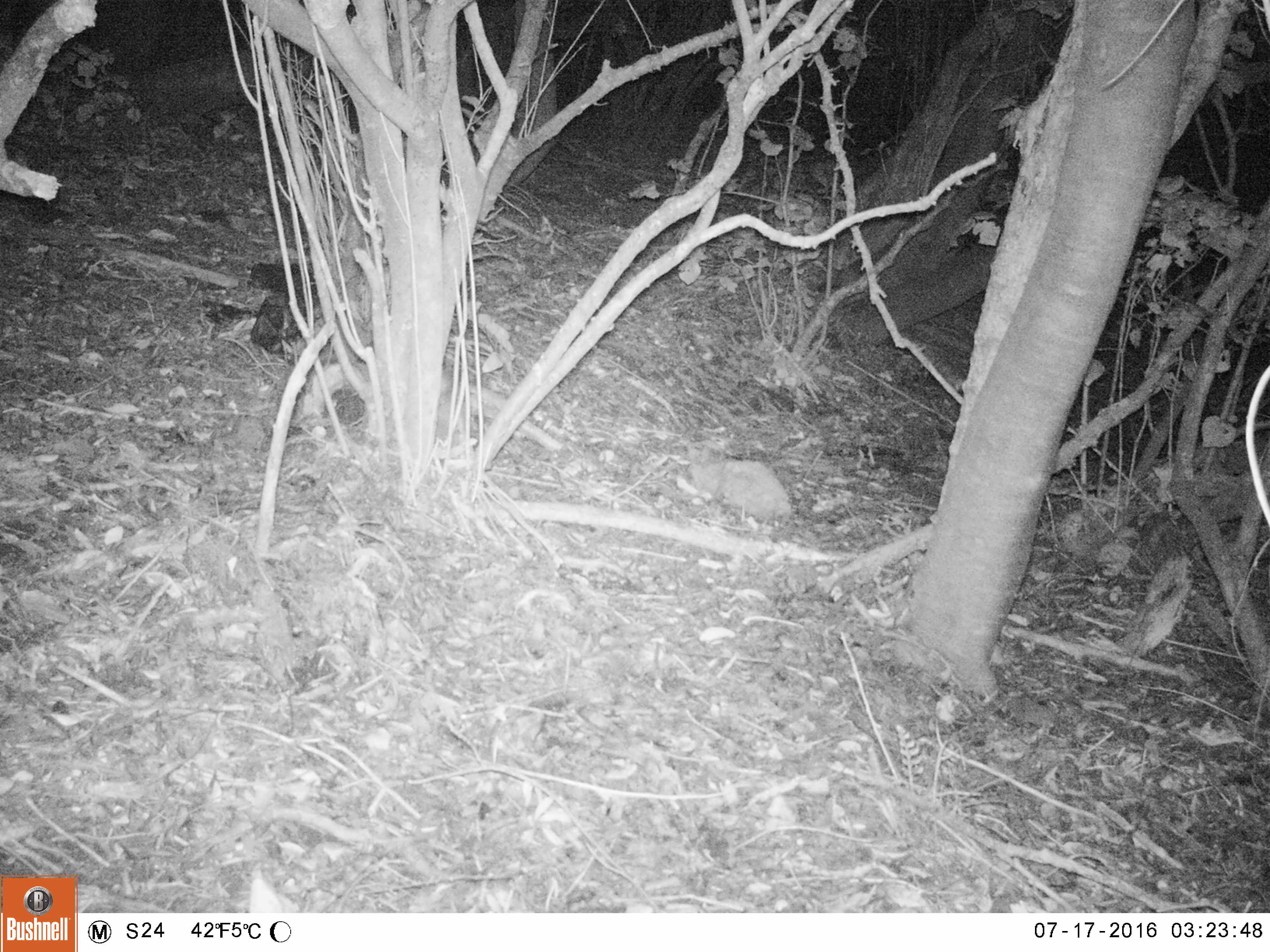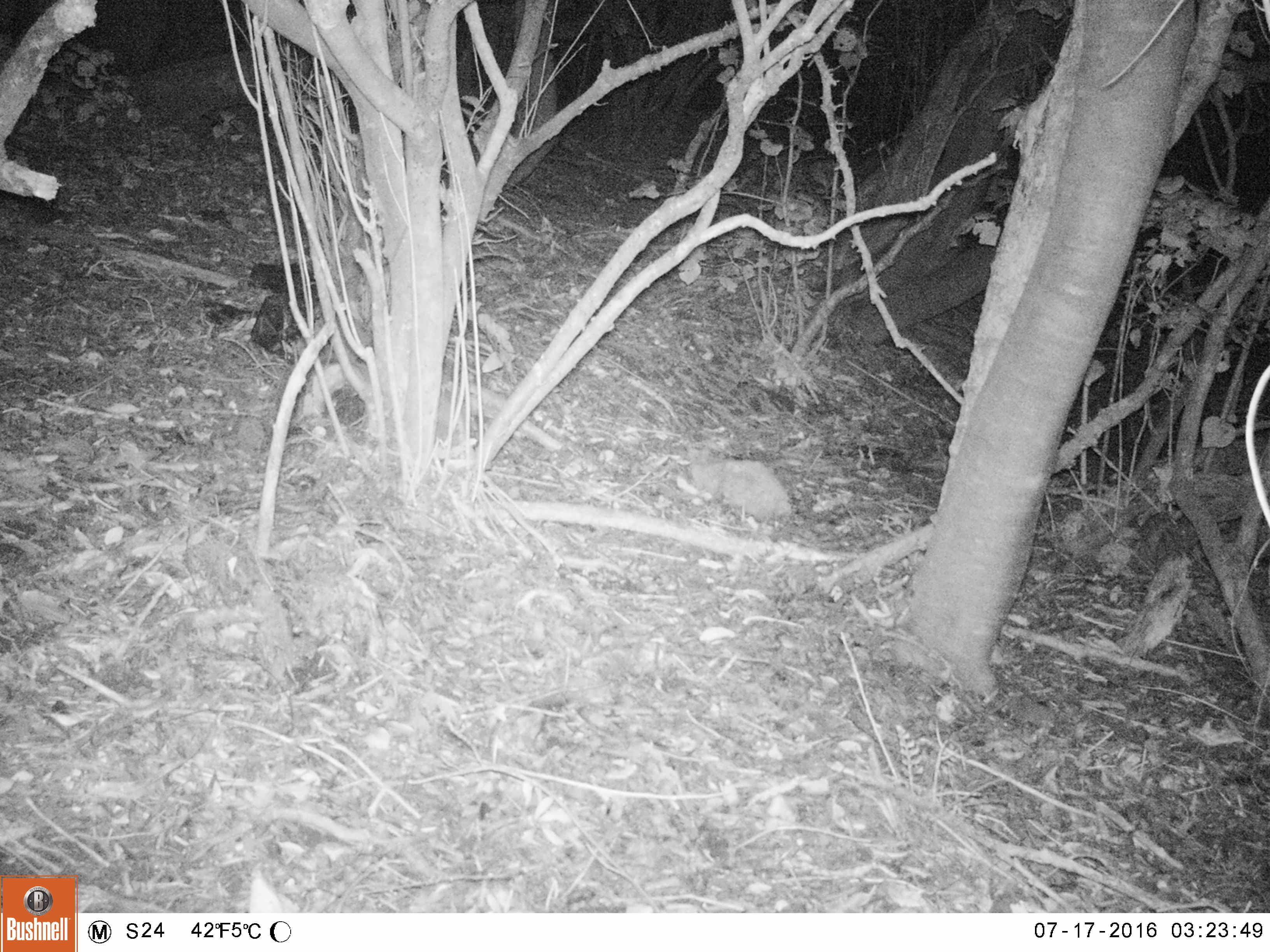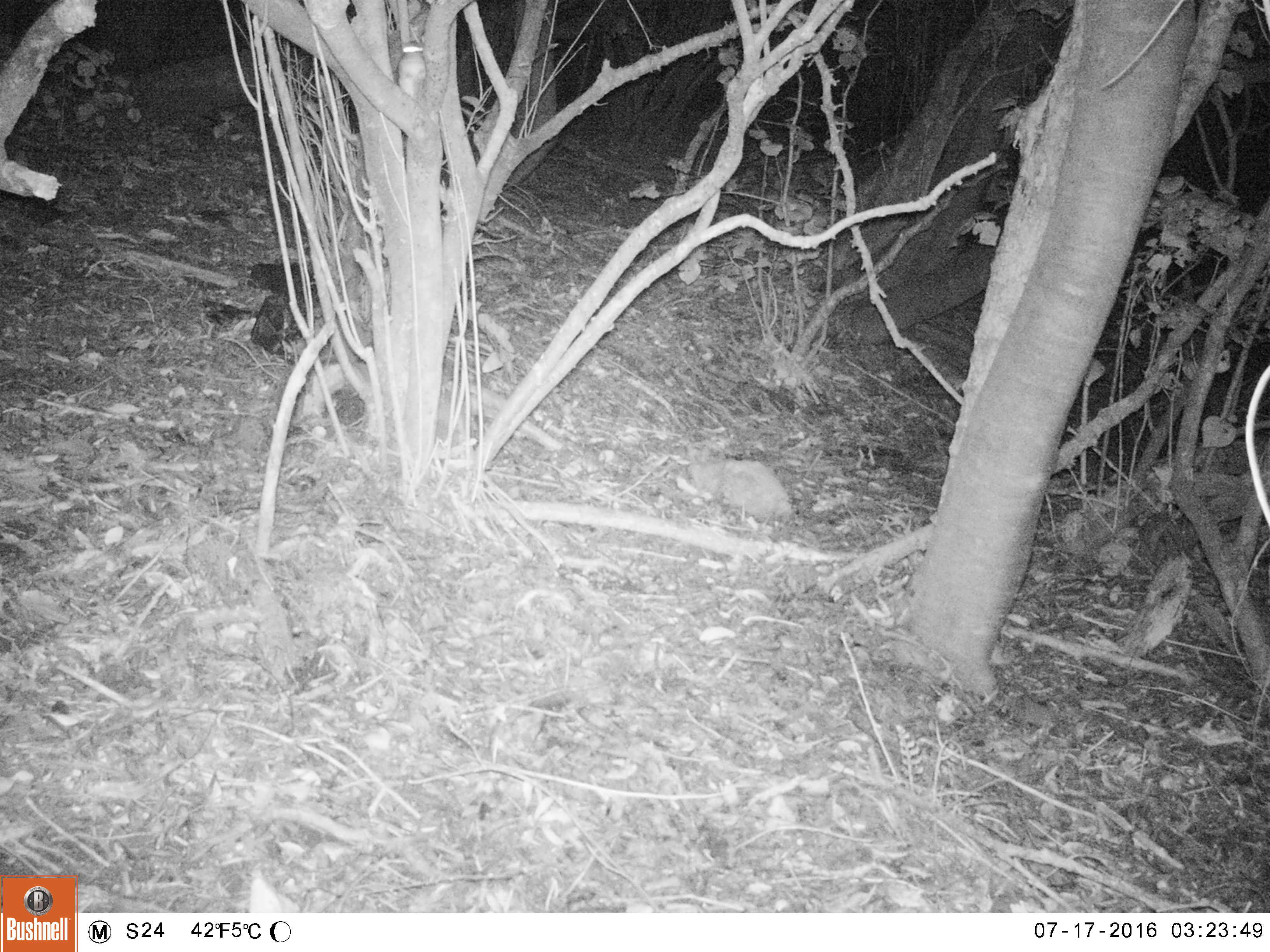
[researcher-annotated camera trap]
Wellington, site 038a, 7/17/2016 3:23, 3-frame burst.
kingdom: Animalia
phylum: Chordata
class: Mammalia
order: Rodentia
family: Muridae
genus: Rattus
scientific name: Rattus rattus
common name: ship rat